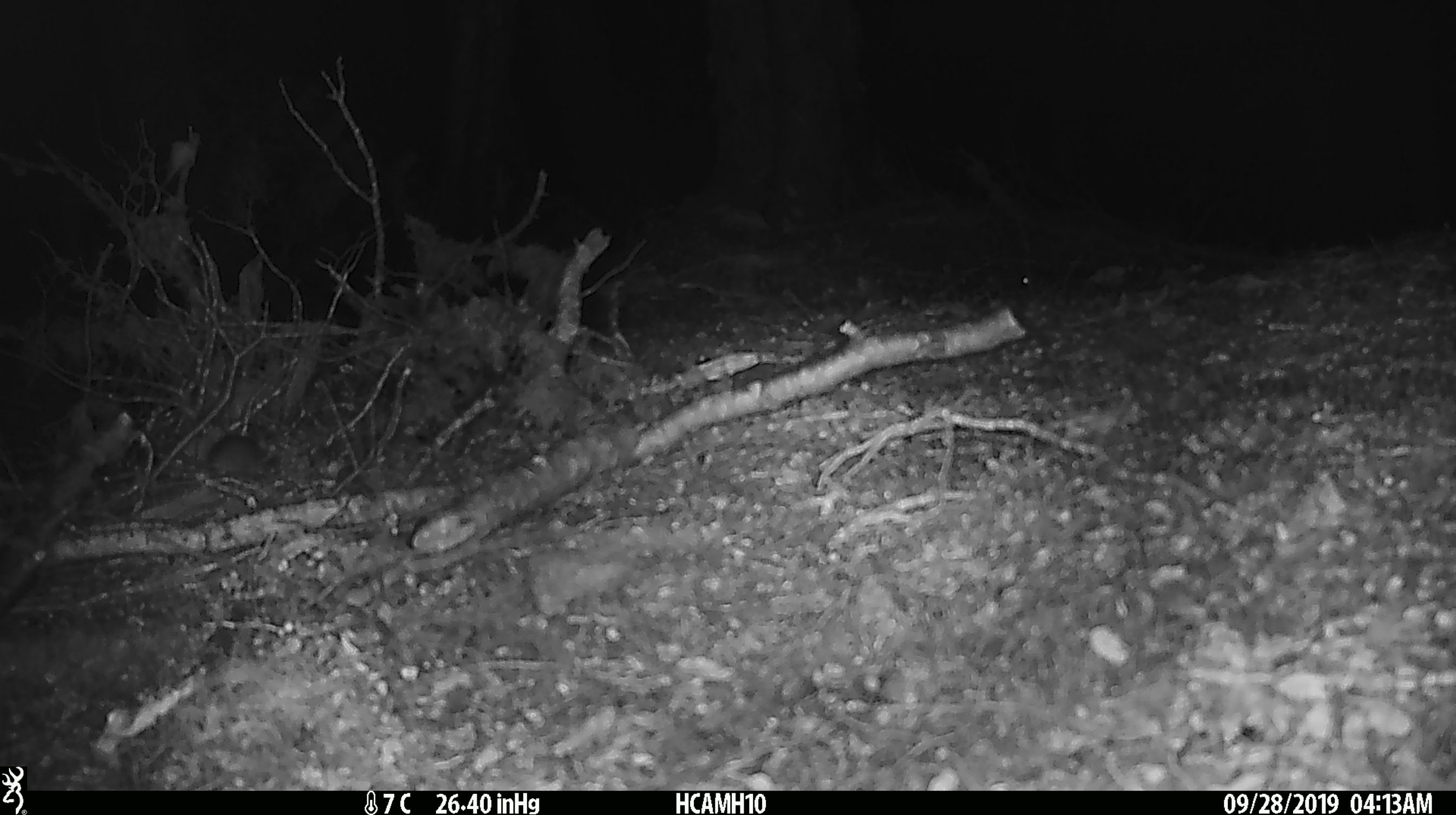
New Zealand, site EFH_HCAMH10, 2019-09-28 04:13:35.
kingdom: Animalia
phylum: Chordata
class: Mammalia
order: Rodentia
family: Muridae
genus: Mus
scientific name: Mus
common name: mouse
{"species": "mouse (Mus)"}